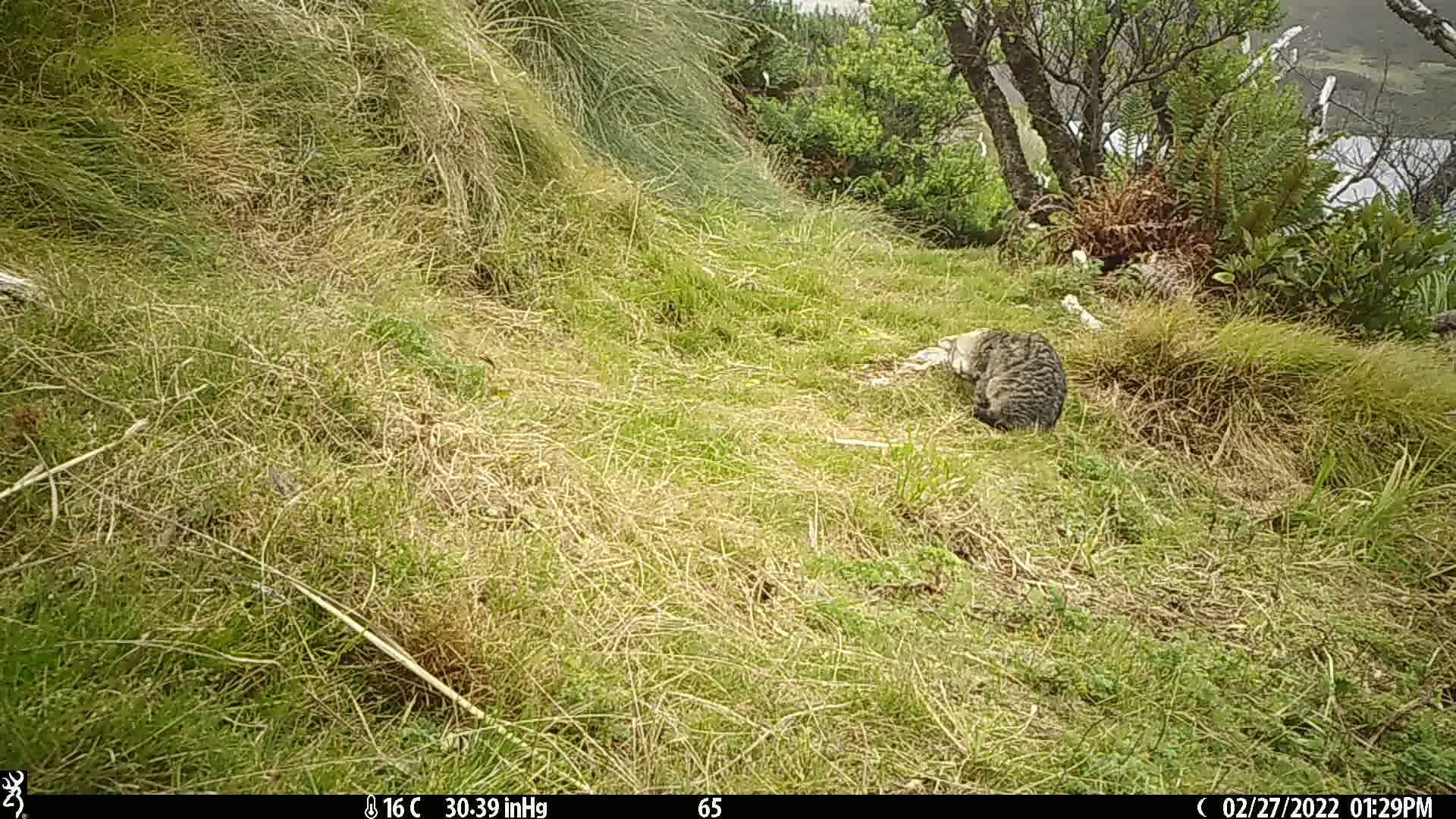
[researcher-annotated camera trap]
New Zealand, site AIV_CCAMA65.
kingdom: Animalia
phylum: Chordata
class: Mammalia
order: Carnivora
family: Felidae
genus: Felis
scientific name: Felis catus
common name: domestic cat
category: cat